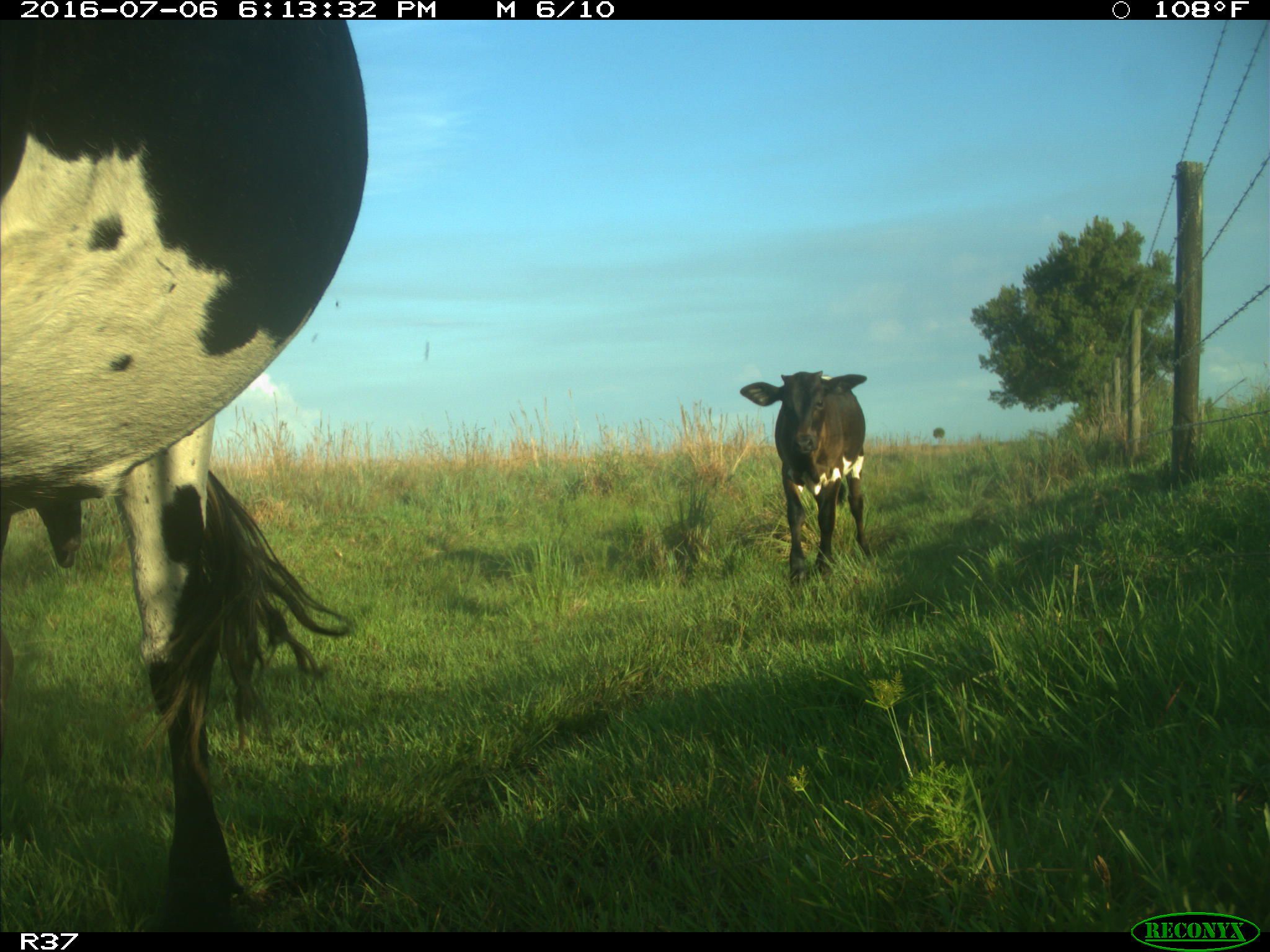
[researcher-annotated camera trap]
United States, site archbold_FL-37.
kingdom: Animalia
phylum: Chordata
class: Mammalia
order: Artiodactyla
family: Bovidae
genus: Bos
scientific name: Bos taurus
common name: domestic cow